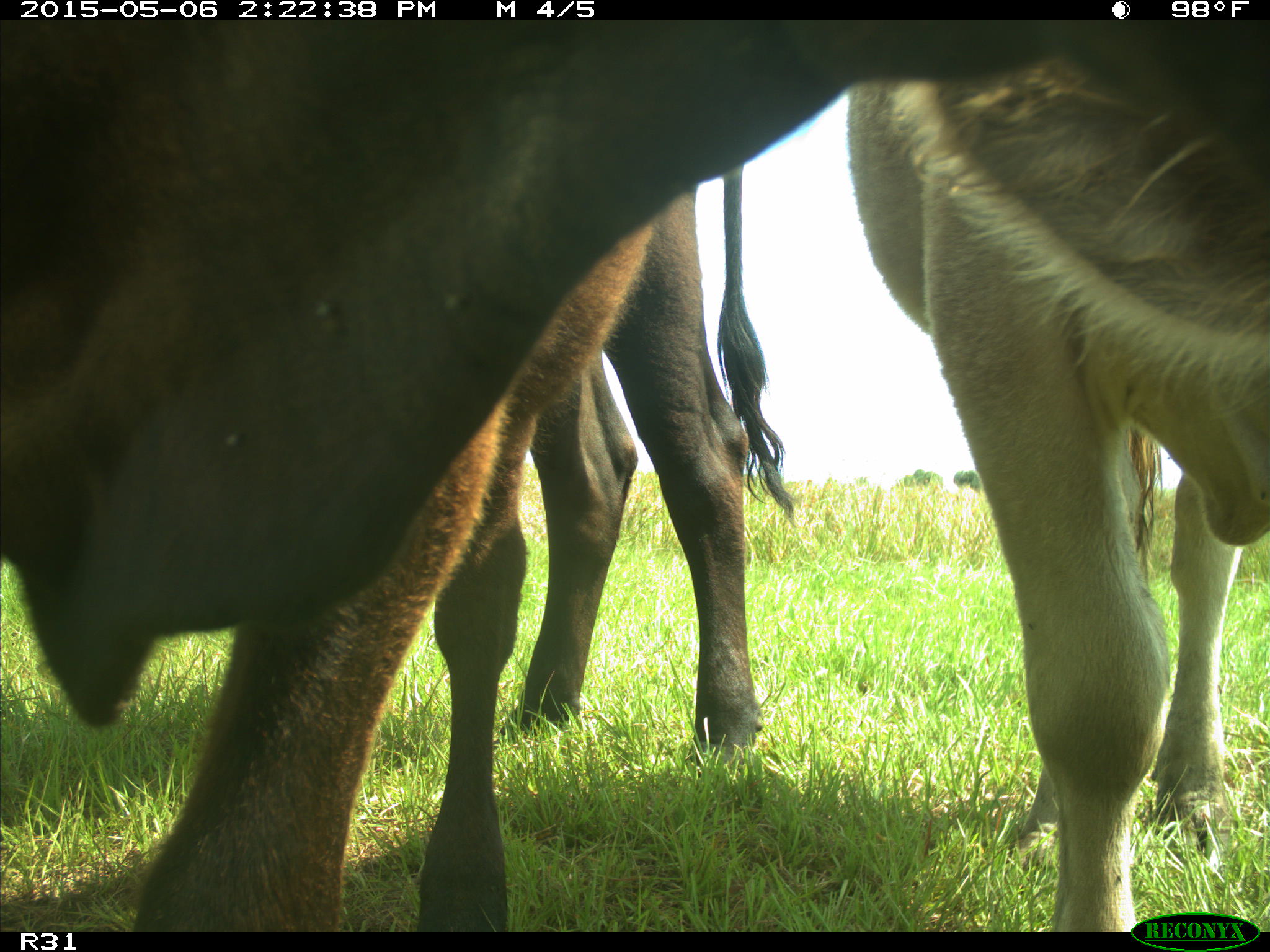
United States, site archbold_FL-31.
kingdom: Animalia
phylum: Chordata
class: Mammalia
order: Artiodactyla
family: Bovidae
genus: Bos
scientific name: Bos taurus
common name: domestic cow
Bos taurus (domestic cow).